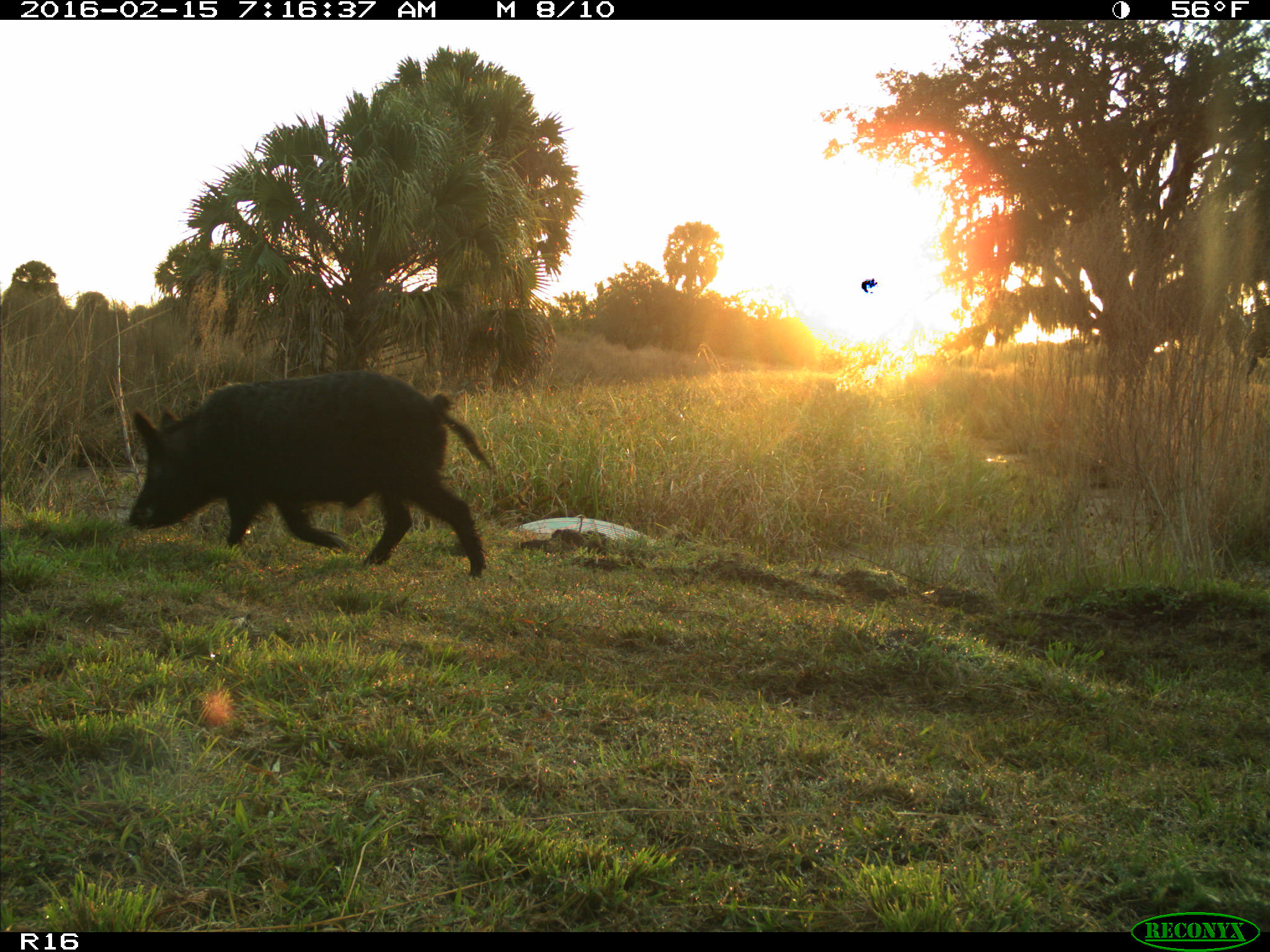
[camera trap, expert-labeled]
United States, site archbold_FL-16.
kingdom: Animalia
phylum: Chordata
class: Mammalia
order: Artiodactyla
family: Suidae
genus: Sus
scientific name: Sus scrofa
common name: wild boar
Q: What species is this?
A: Sus scrofa (wild boar).